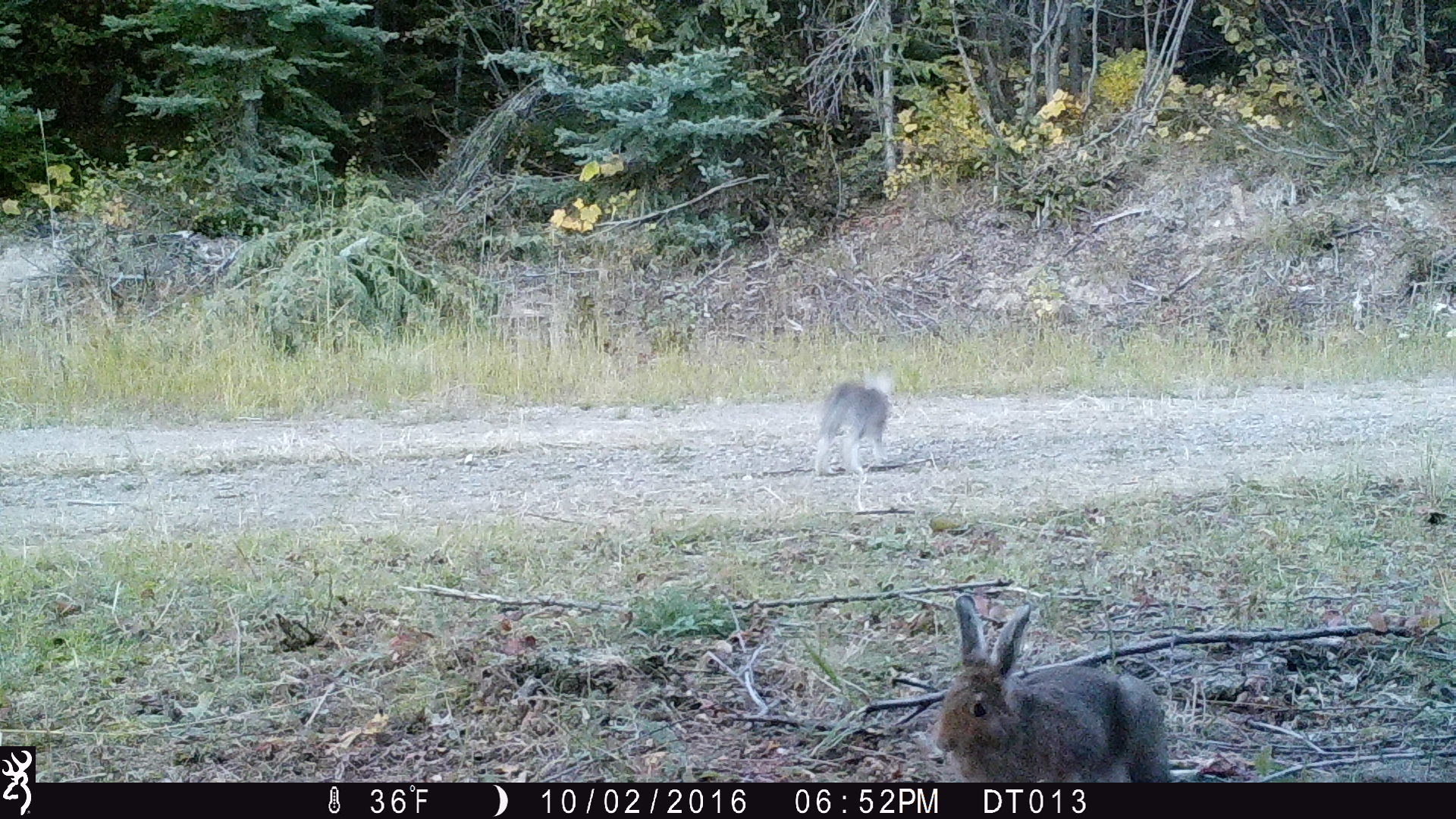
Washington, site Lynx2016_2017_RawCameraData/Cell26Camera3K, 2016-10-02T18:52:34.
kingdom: Animalia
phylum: Chordata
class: Mammalia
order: Lagomorpha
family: Leporidae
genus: Lepus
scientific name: Lepus americanus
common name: snowshoe hare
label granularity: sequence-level